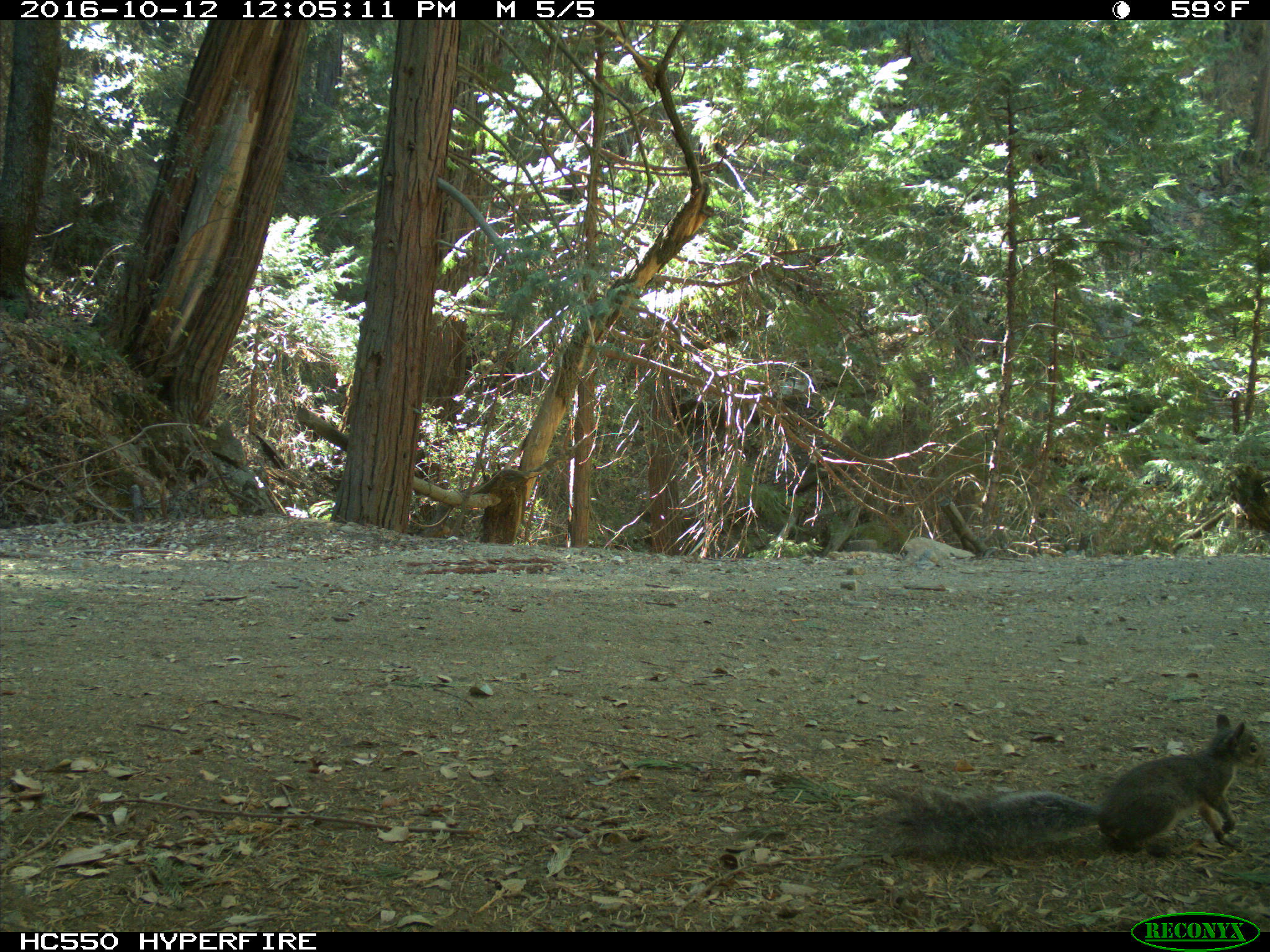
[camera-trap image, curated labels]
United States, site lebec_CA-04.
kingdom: Animalia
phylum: Chordata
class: Mammalia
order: Rodentia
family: Sciuridae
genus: Sciurus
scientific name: Sciurus carolinensis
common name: eastern gray squirrel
Sciurus carolinensis (eastern gray squirrel).